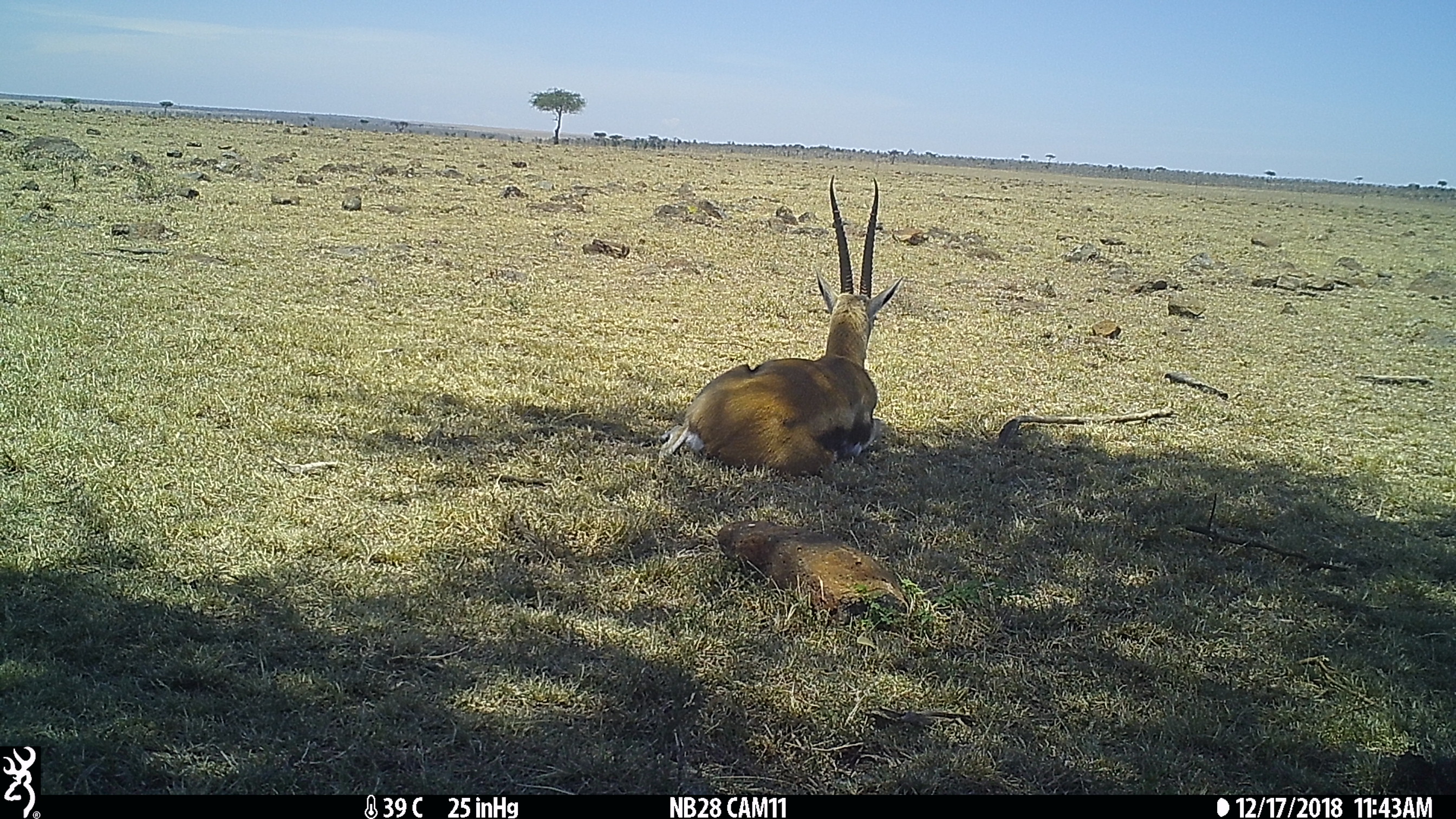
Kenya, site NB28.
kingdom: Animalia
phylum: Chordata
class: Mammalia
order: Artiodactyla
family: Bovidae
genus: Eudorcas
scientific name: Eudorcas thomsonii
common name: thomon's gazelle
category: gazelle thomsons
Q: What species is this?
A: Gazelle thomsons (thomon's gazelle) (Eudorcas thomsonii).